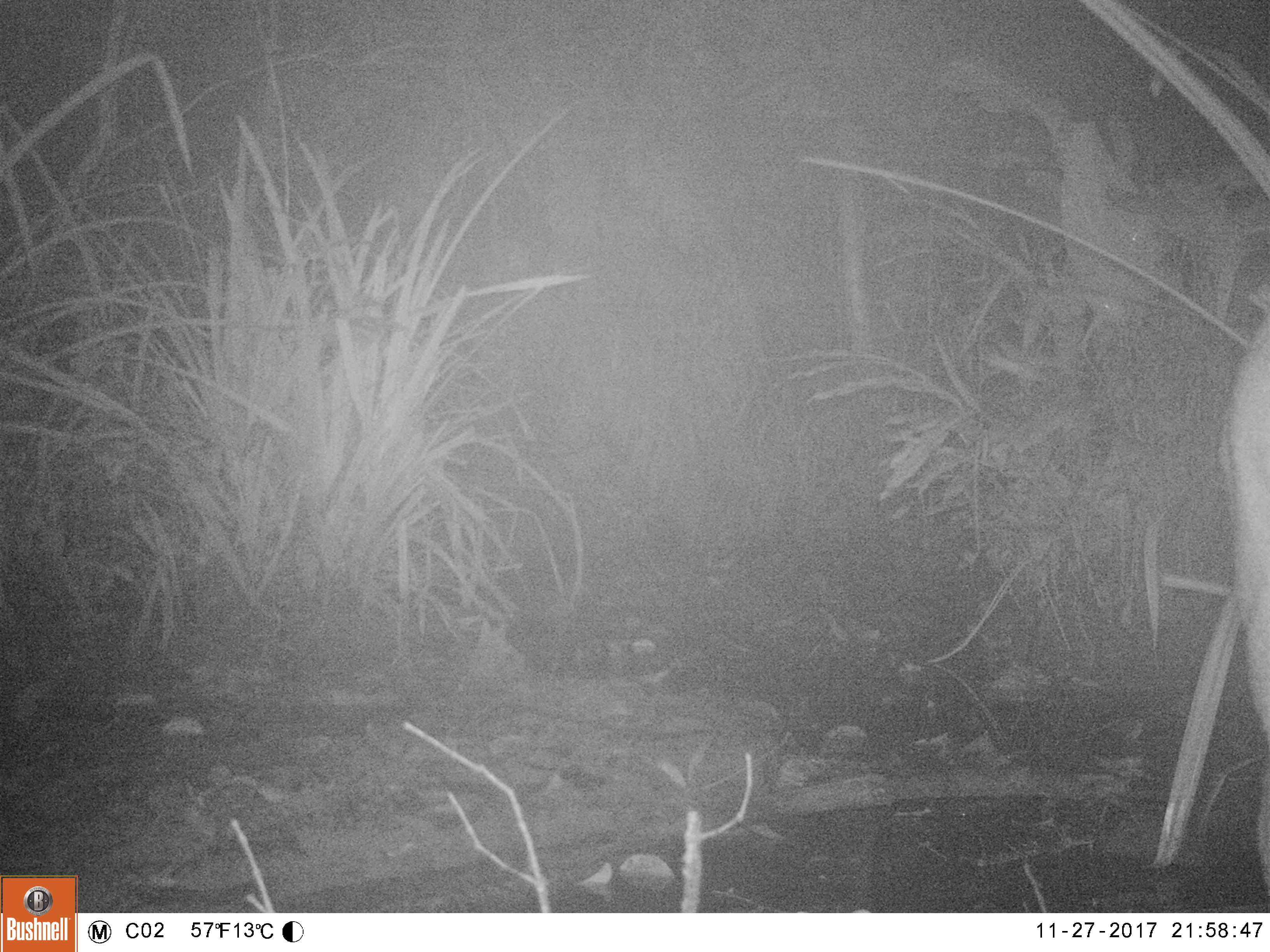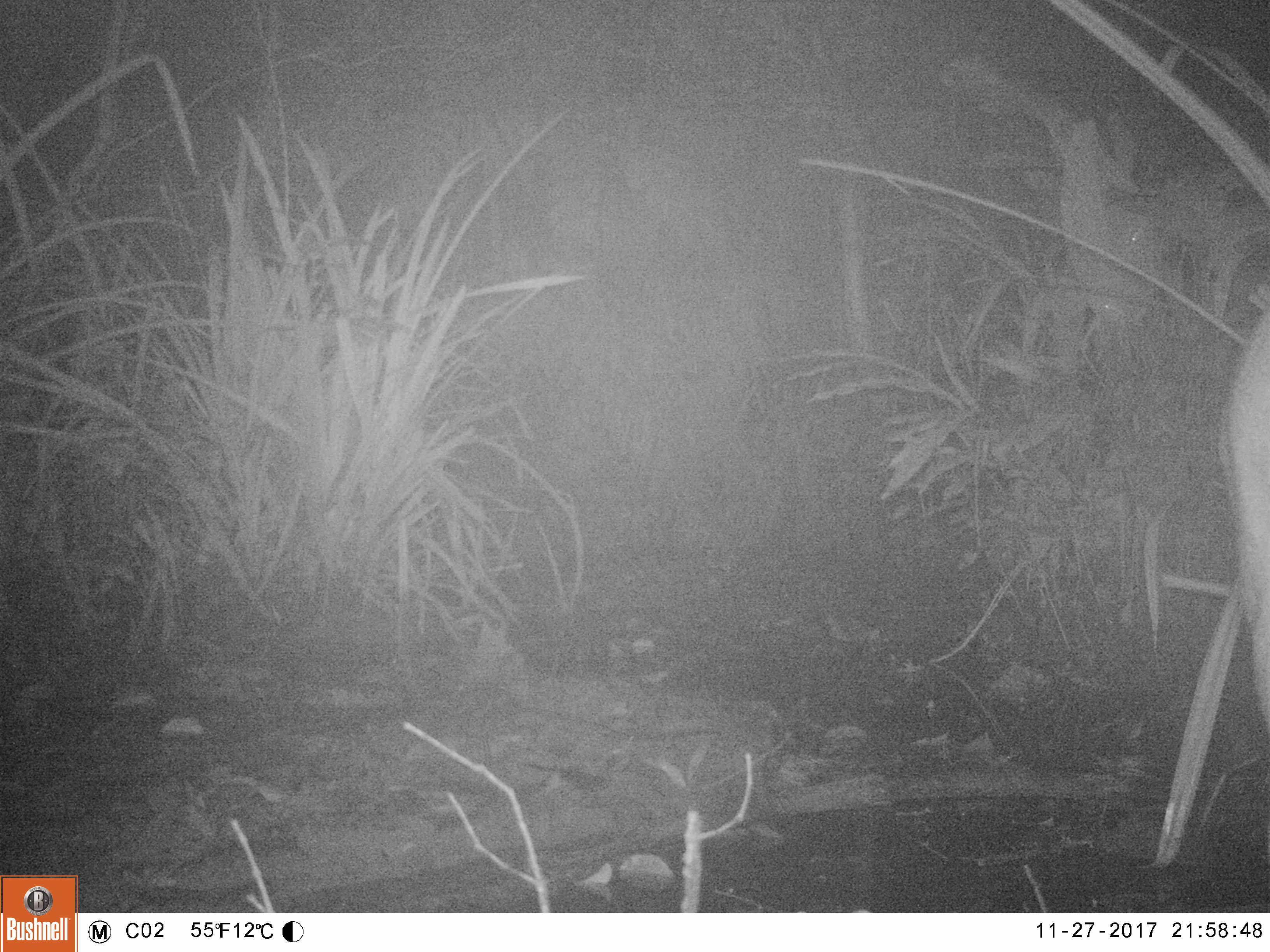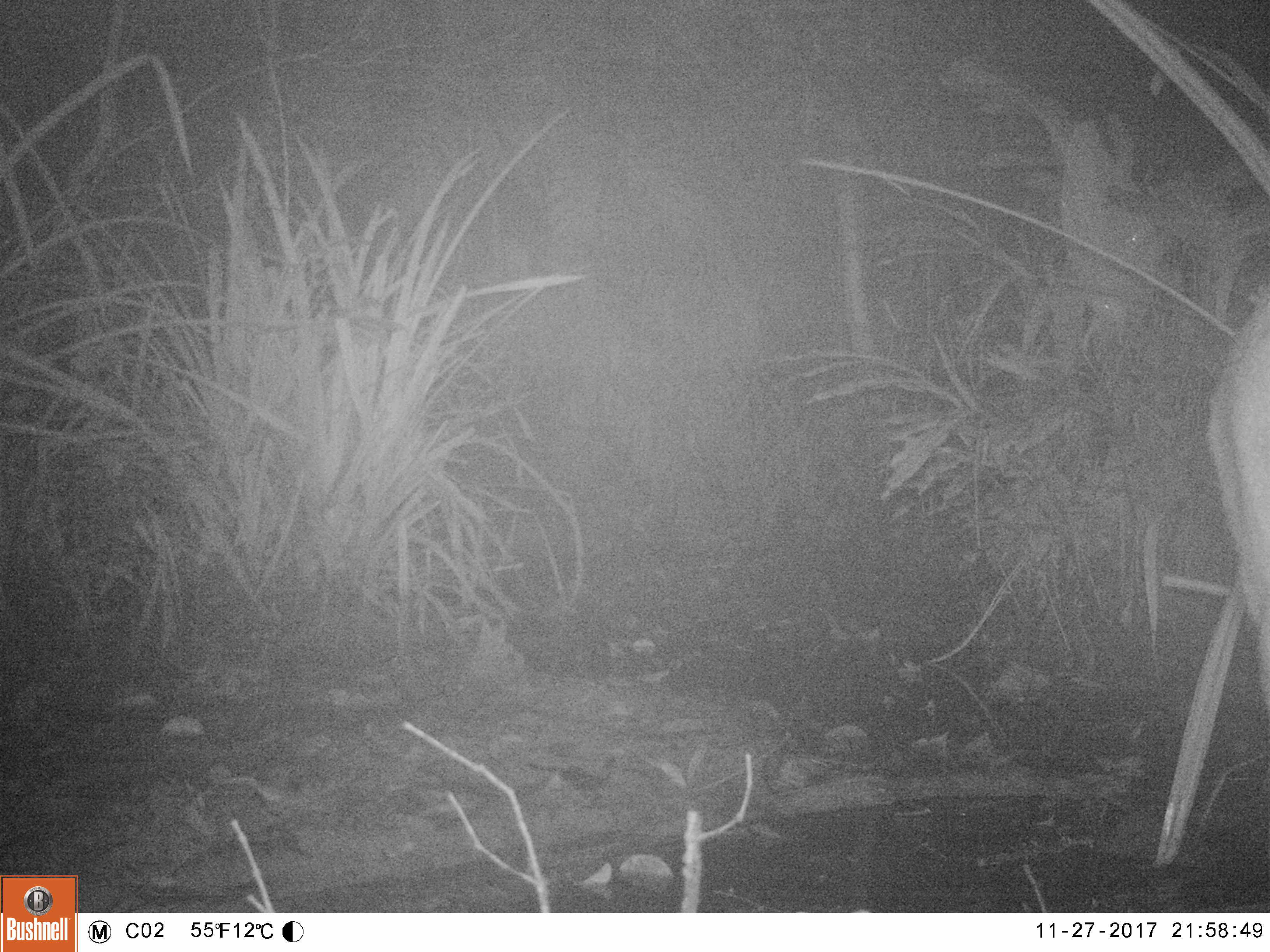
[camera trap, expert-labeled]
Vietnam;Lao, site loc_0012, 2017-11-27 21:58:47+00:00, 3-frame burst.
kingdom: Animalia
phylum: Chordata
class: Mammalia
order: Artiodactyla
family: Cervidae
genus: Muntiacus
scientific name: Muntiacus vuquangensis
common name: large-antlered muntjac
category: large antlered muntjac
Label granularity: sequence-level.